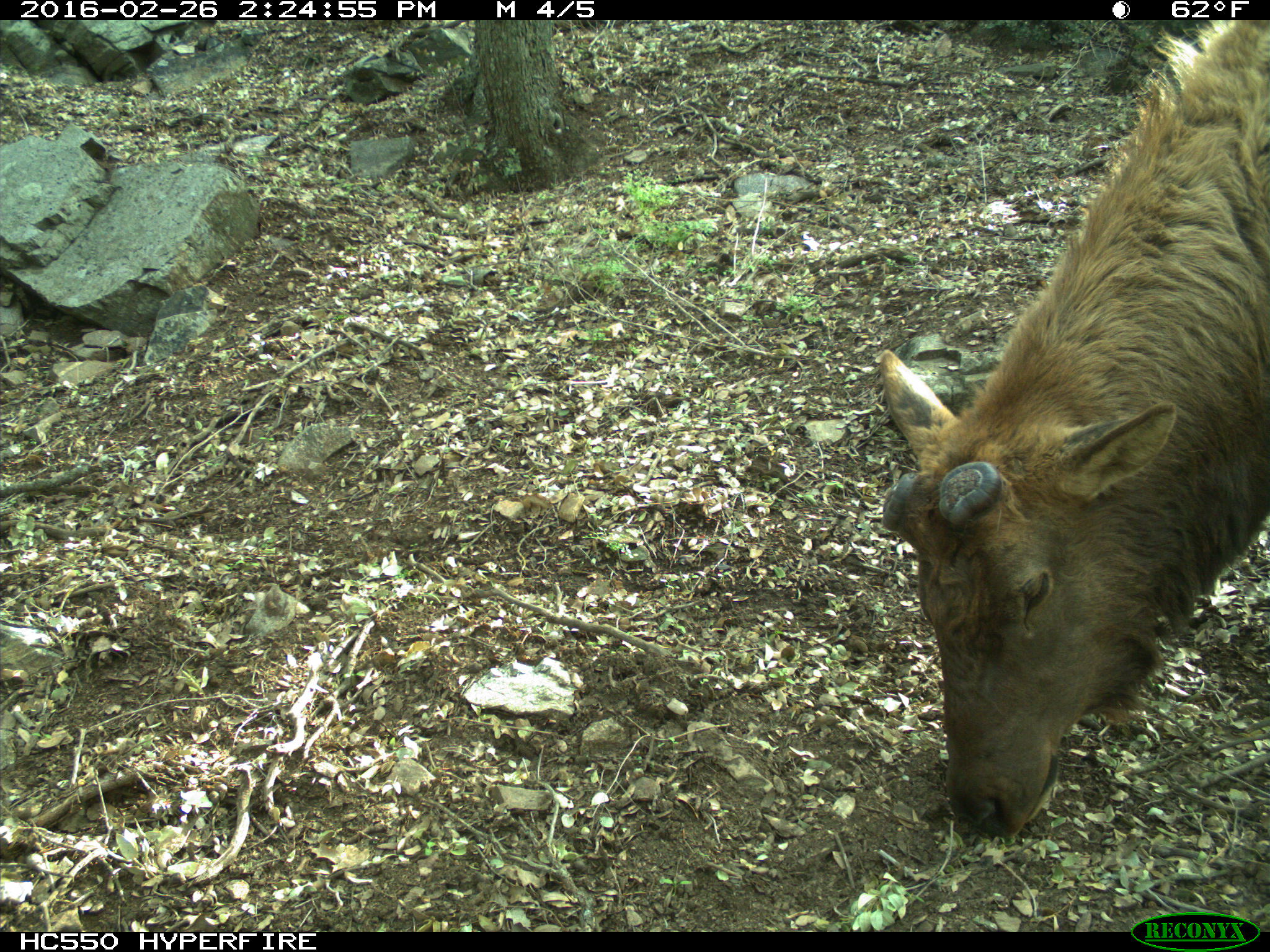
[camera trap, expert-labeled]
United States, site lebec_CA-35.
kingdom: Animalia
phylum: Chordata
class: Mammalia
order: Artiodactyla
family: Cervidae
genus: Cervus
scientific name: Cervus canadensis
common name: elk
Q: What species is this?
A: Cervus canadensis (elk).